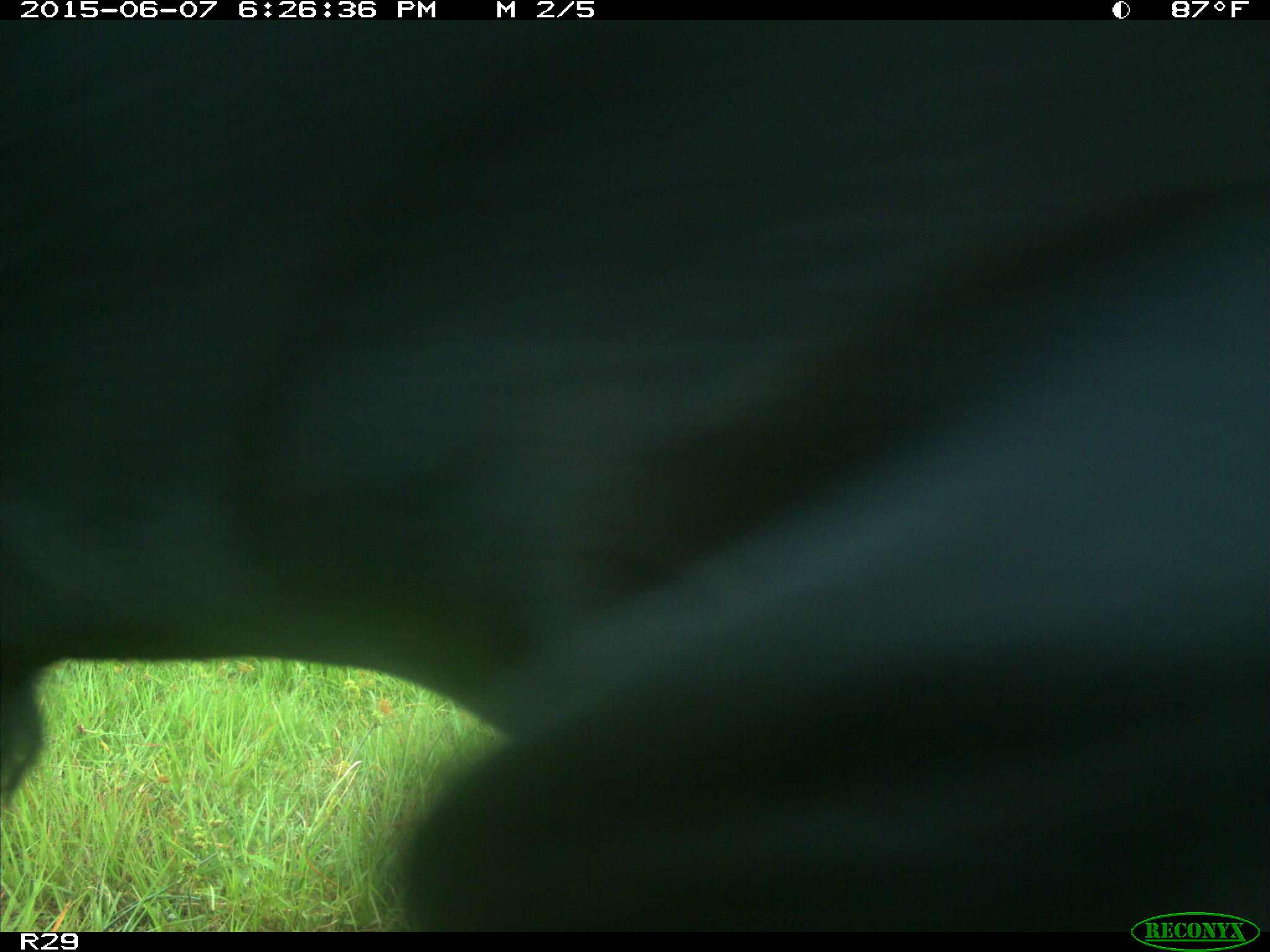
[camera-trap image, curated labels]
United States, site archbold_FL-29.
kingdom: Animalia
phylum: Chordata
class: Mammalia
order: Artiodactyla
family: Bovidae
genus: Bos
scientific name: Bos taurus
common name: domestic cow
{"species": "Bos taurus (domestic cow)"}